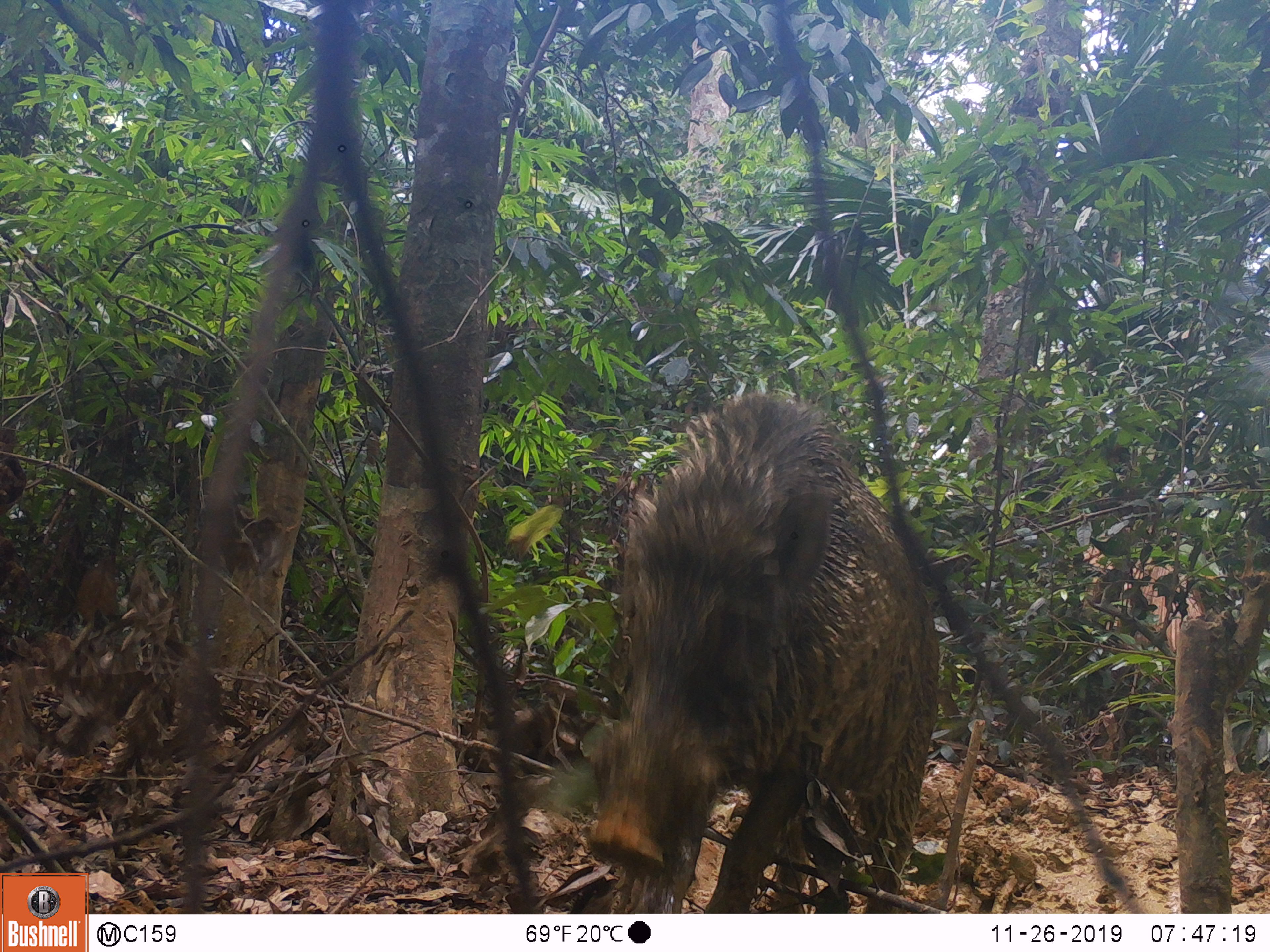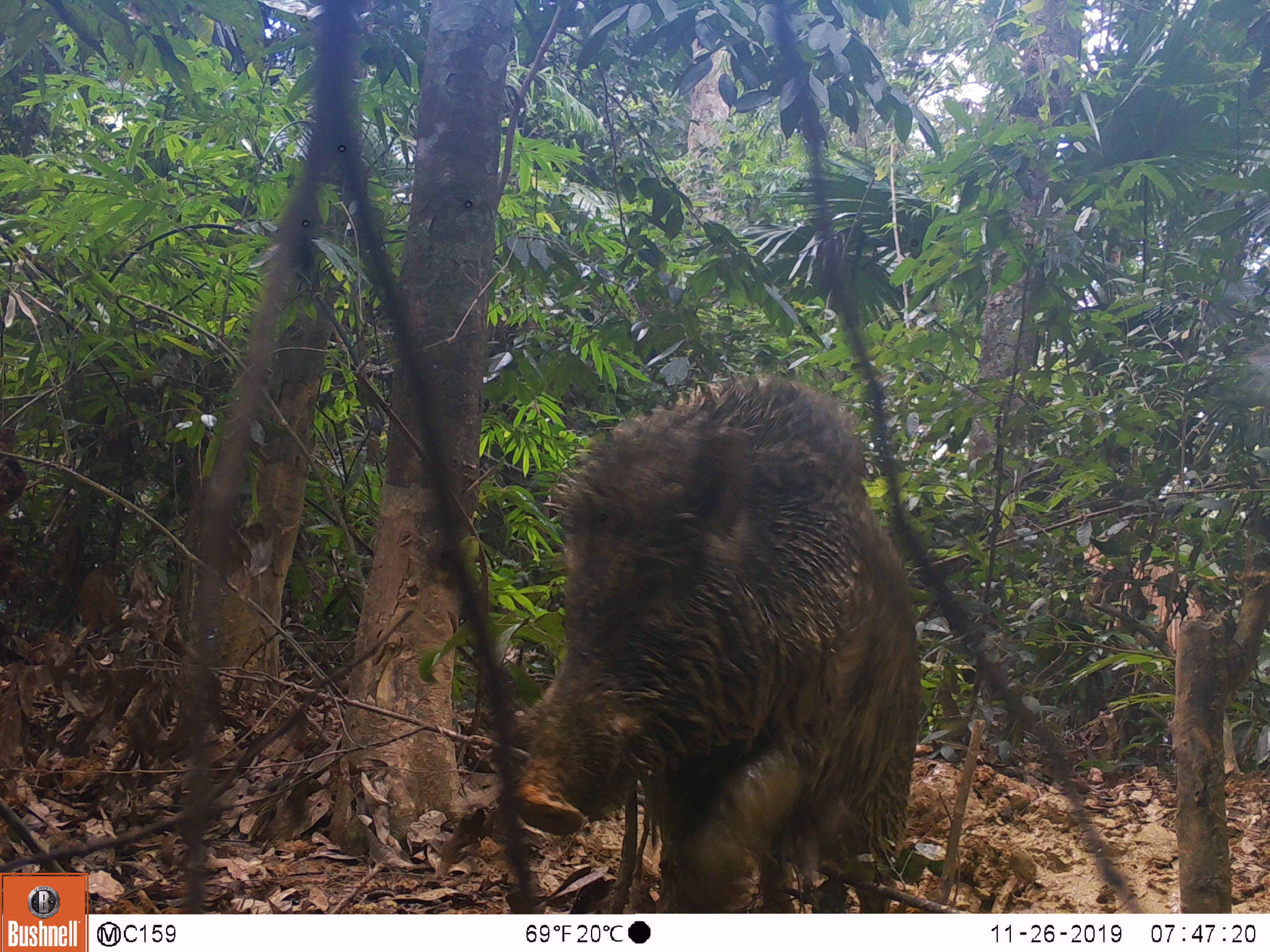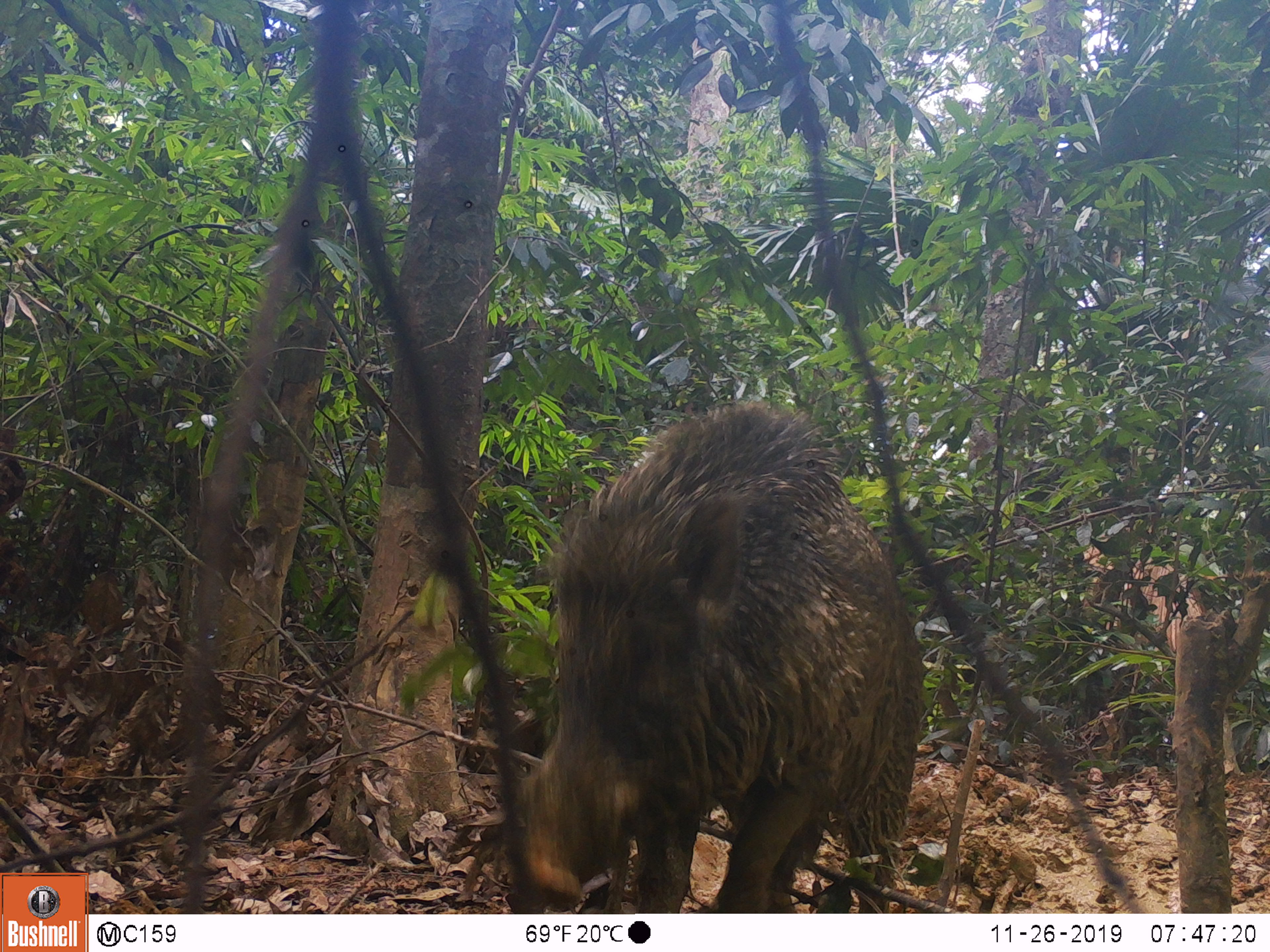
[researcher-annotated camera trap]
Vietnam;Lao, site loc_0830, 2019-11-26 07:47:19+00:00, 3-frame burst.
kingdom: Animalia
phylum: Chordata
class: Mammalia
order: Artiodactyla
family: Suidae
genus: Sus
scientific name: Sus scrofa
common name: eurasian wild pig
Eurasian wild pig (Sus scrofa). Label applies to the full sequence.